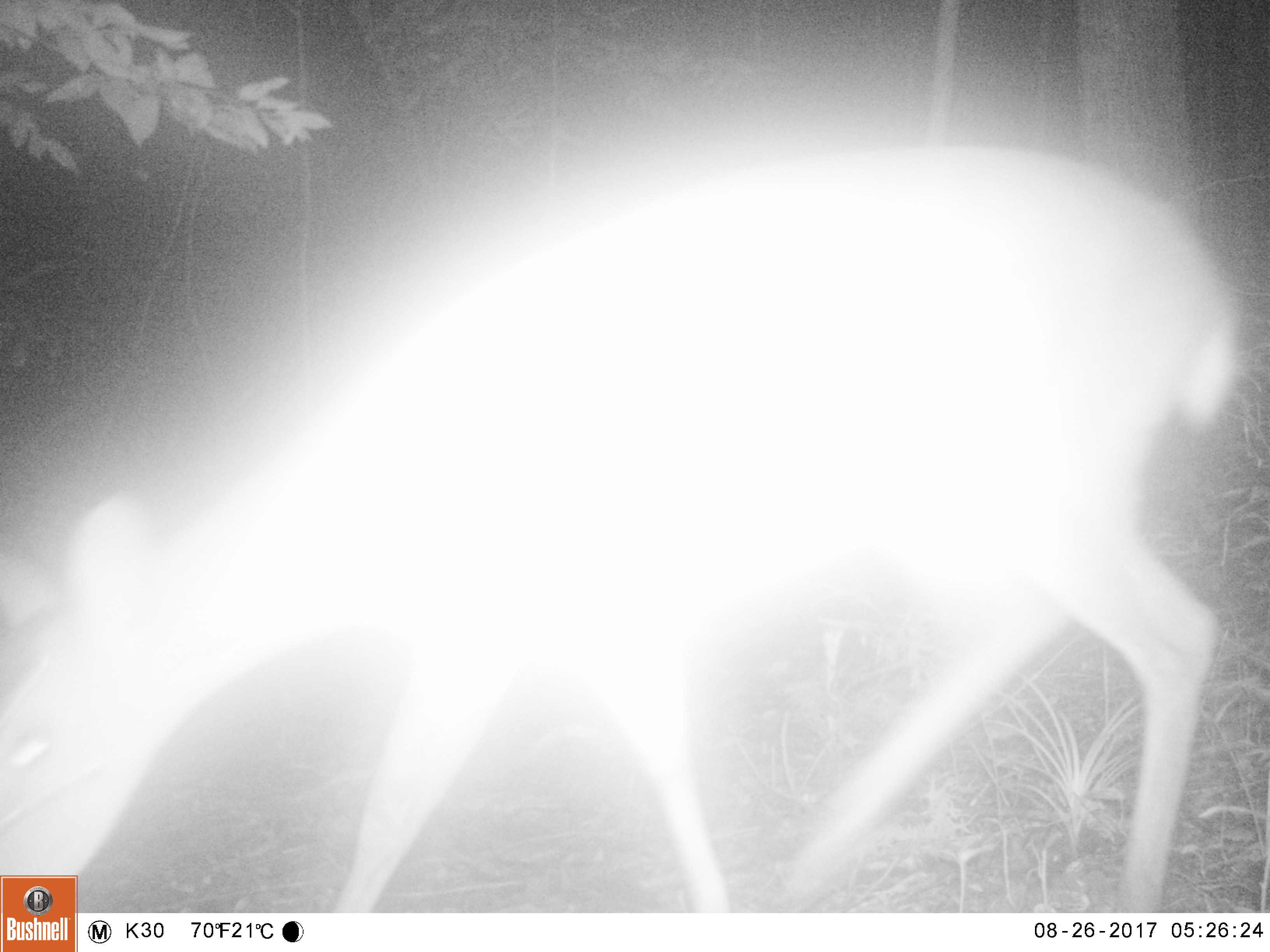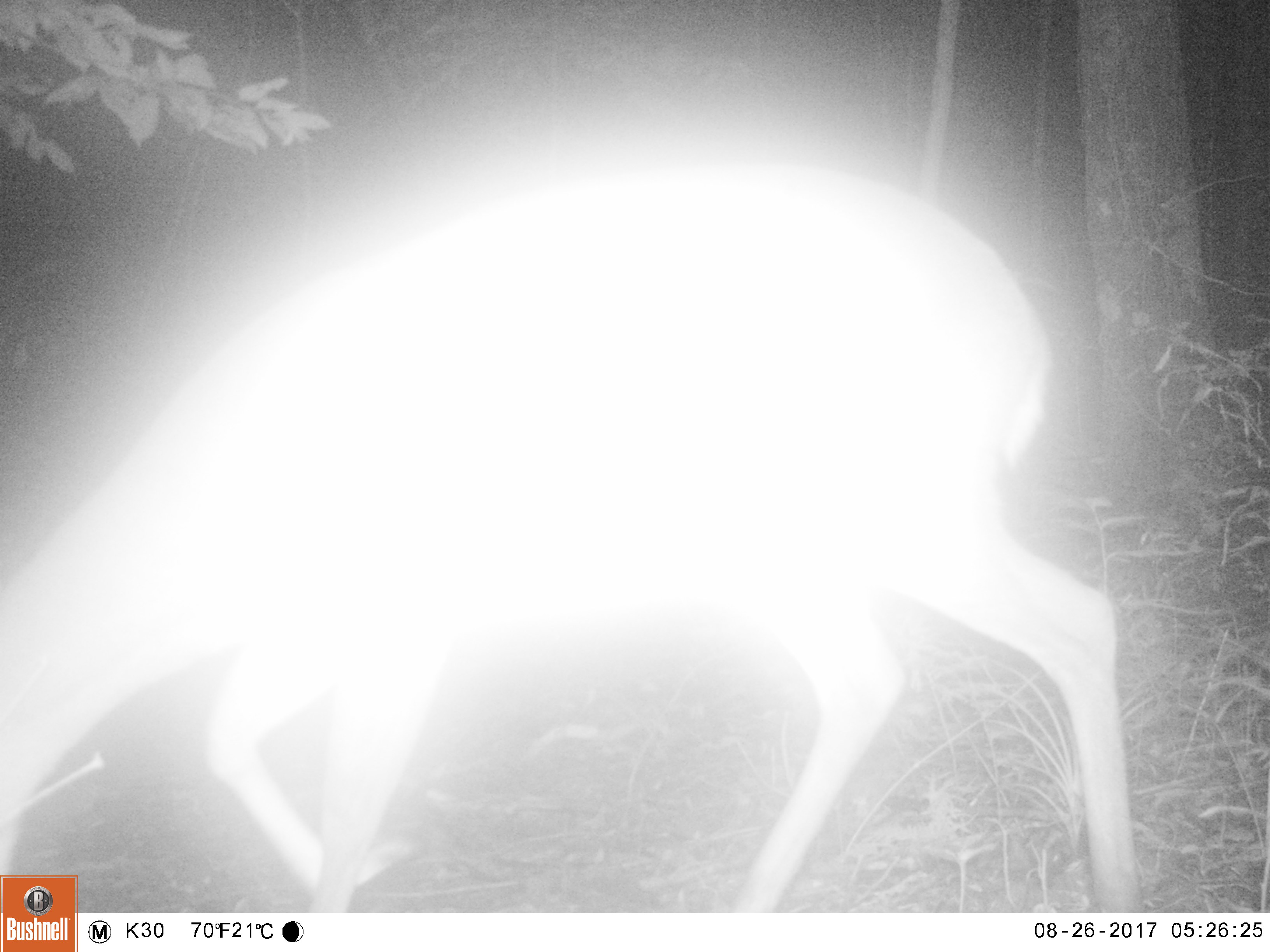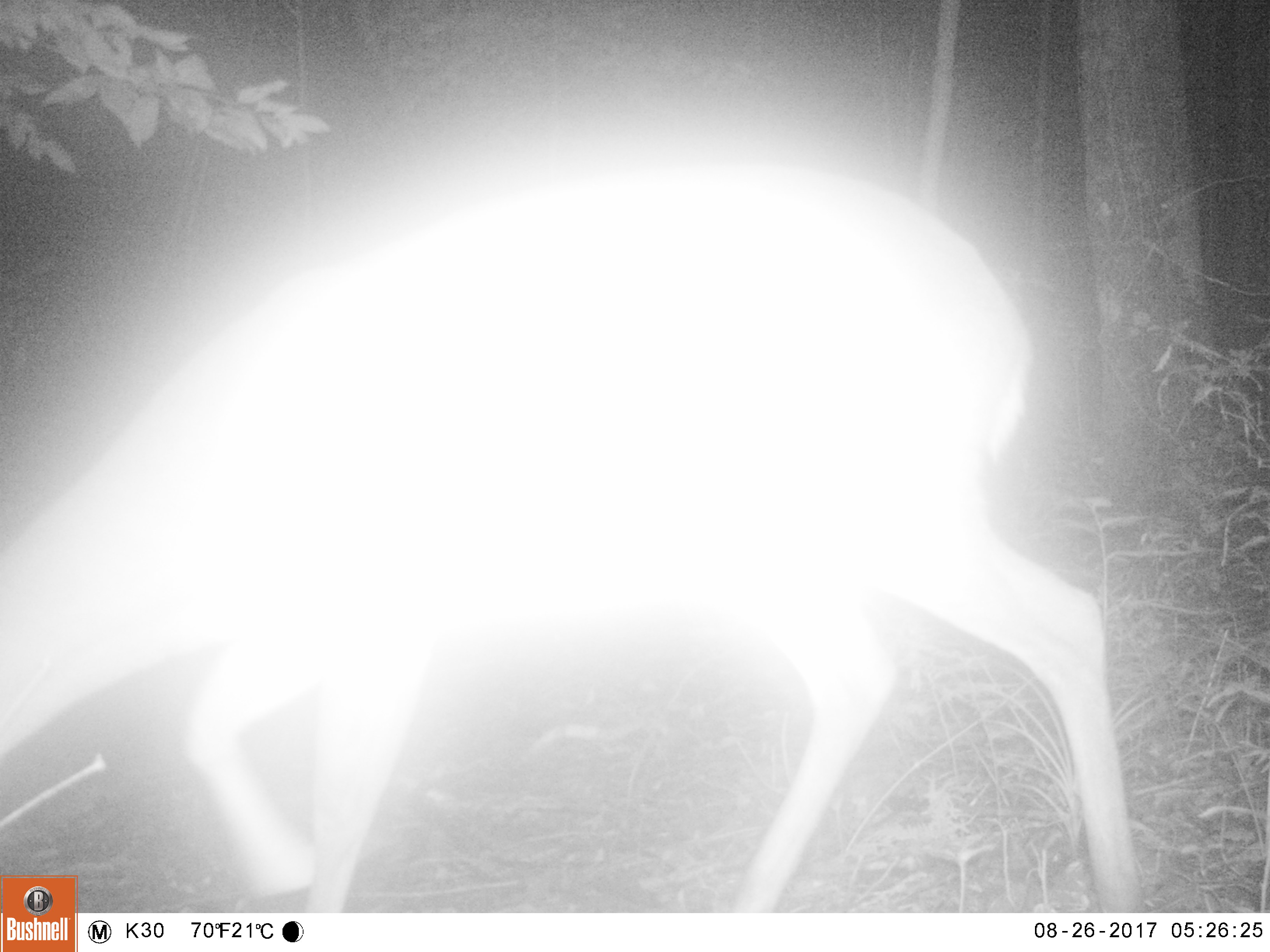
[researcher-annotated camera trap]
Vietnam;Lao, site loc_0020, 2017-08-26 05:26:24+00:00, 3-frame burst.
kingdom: Animalia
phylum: Chordata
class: Mammalia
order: Artiodactyla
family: Cervidae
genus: Muntiacus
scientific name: Muntiacus vuquangensis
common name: large-antlered muntjac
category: large antlered muntjac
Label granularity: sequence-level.